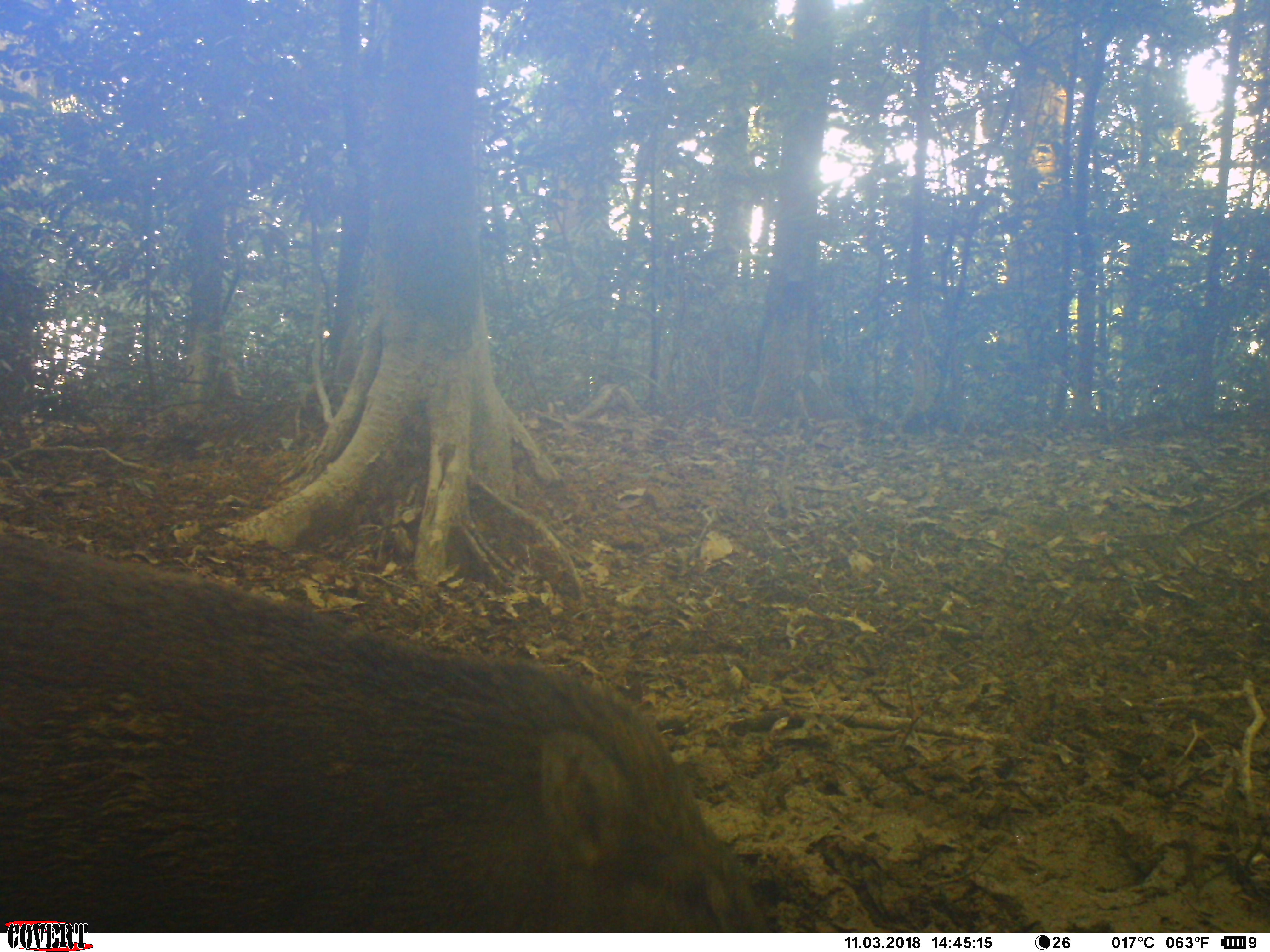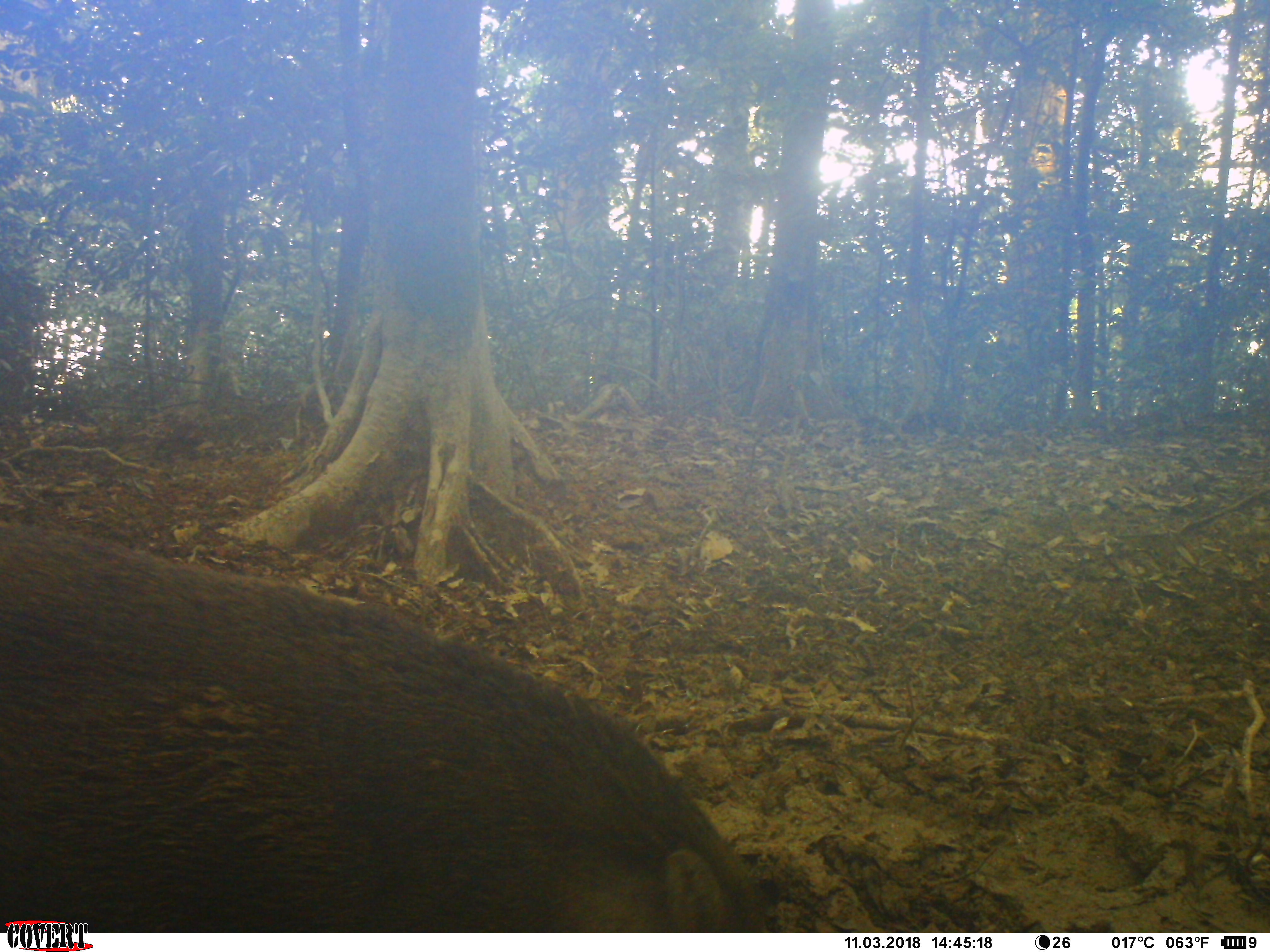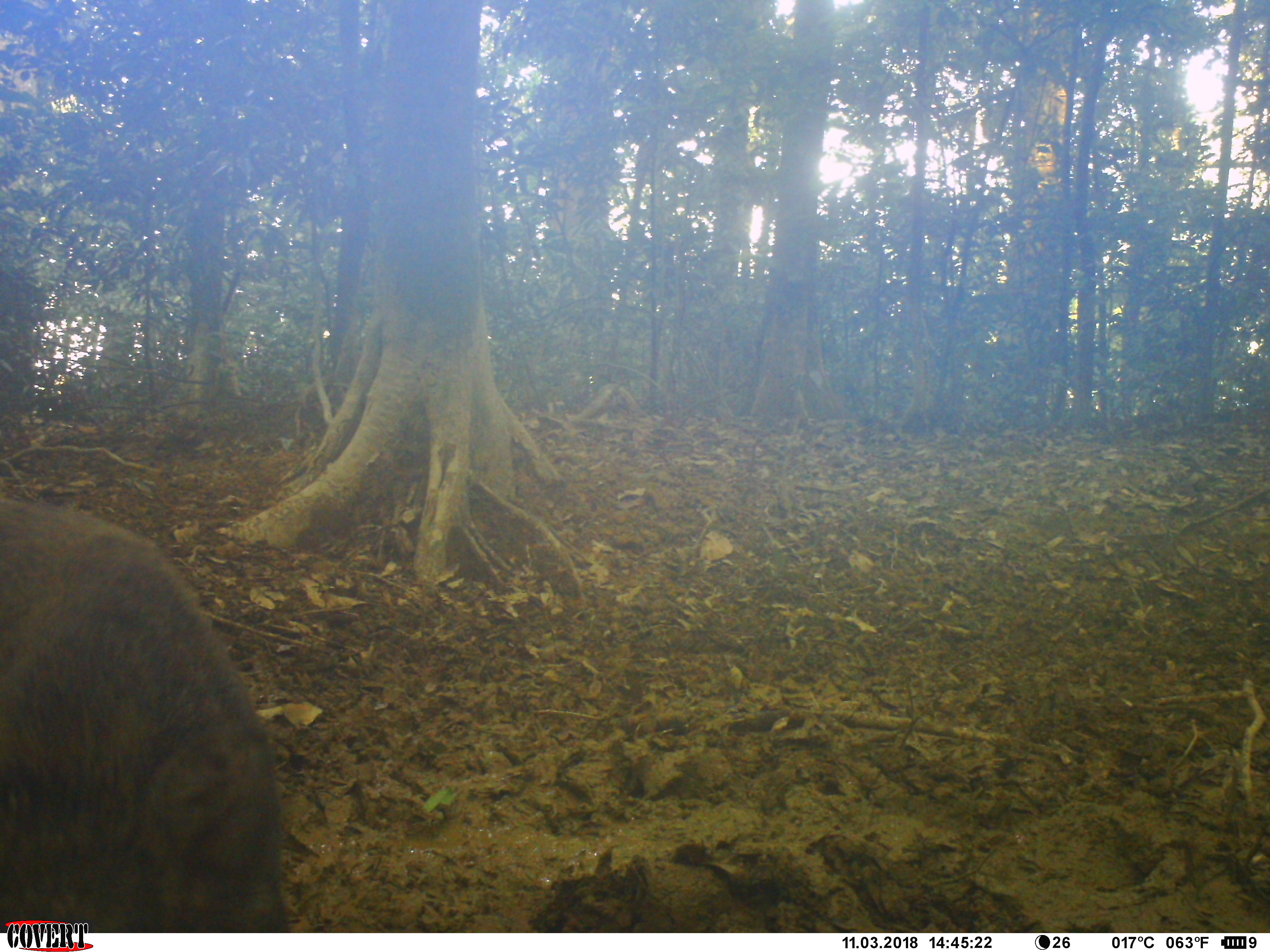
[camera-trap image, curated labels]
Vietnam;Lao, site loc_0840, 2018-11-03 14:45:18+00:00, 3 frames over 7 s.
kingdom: Animalia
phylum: Chordata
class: Mammalia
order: Artiodactyla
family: Suidae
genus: Sus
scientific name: Sus scrofa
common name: eurasian wild pig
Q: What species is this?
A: Eurasian wild pig (Sus scrofa).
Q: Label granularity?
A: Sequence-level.